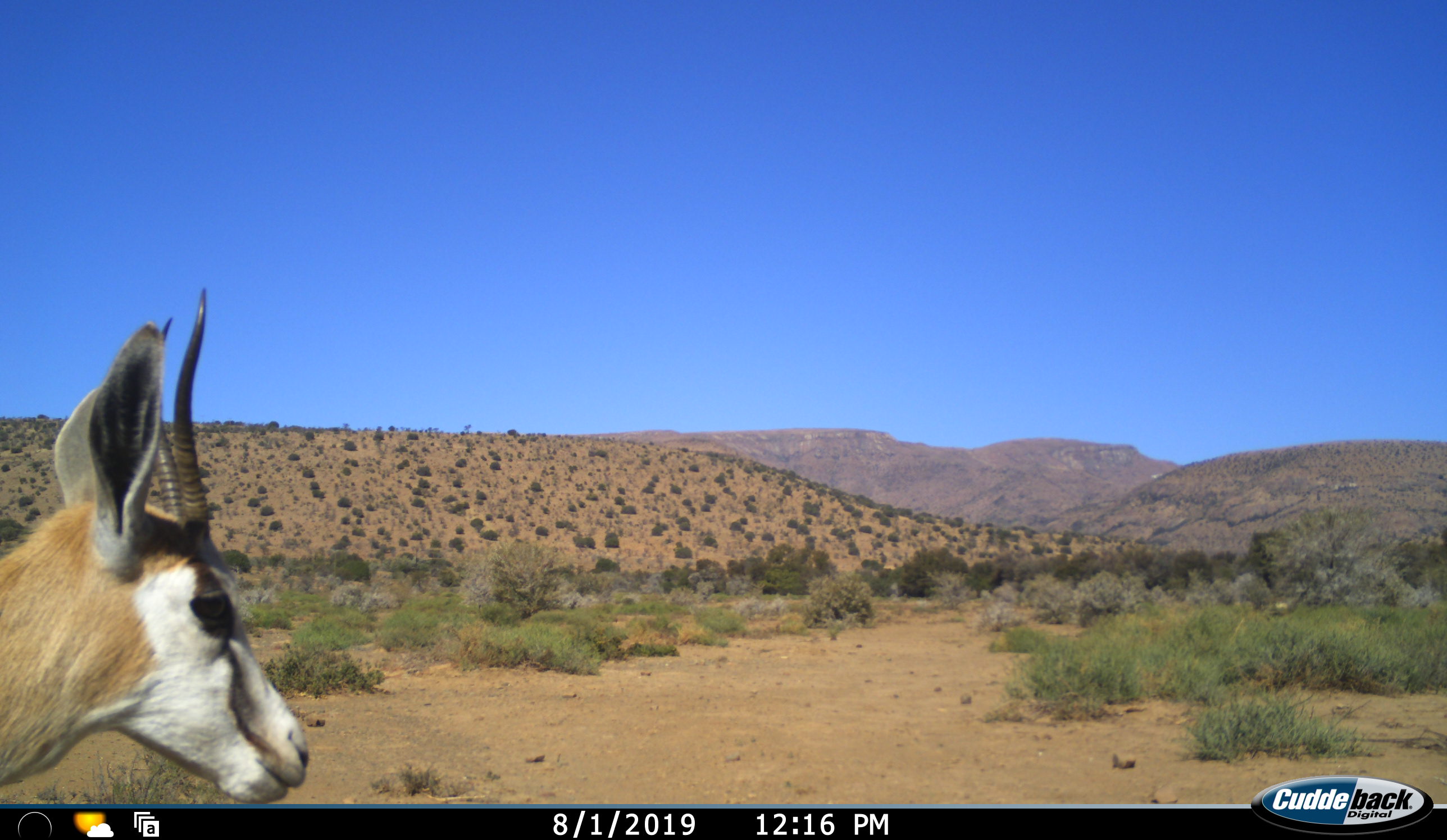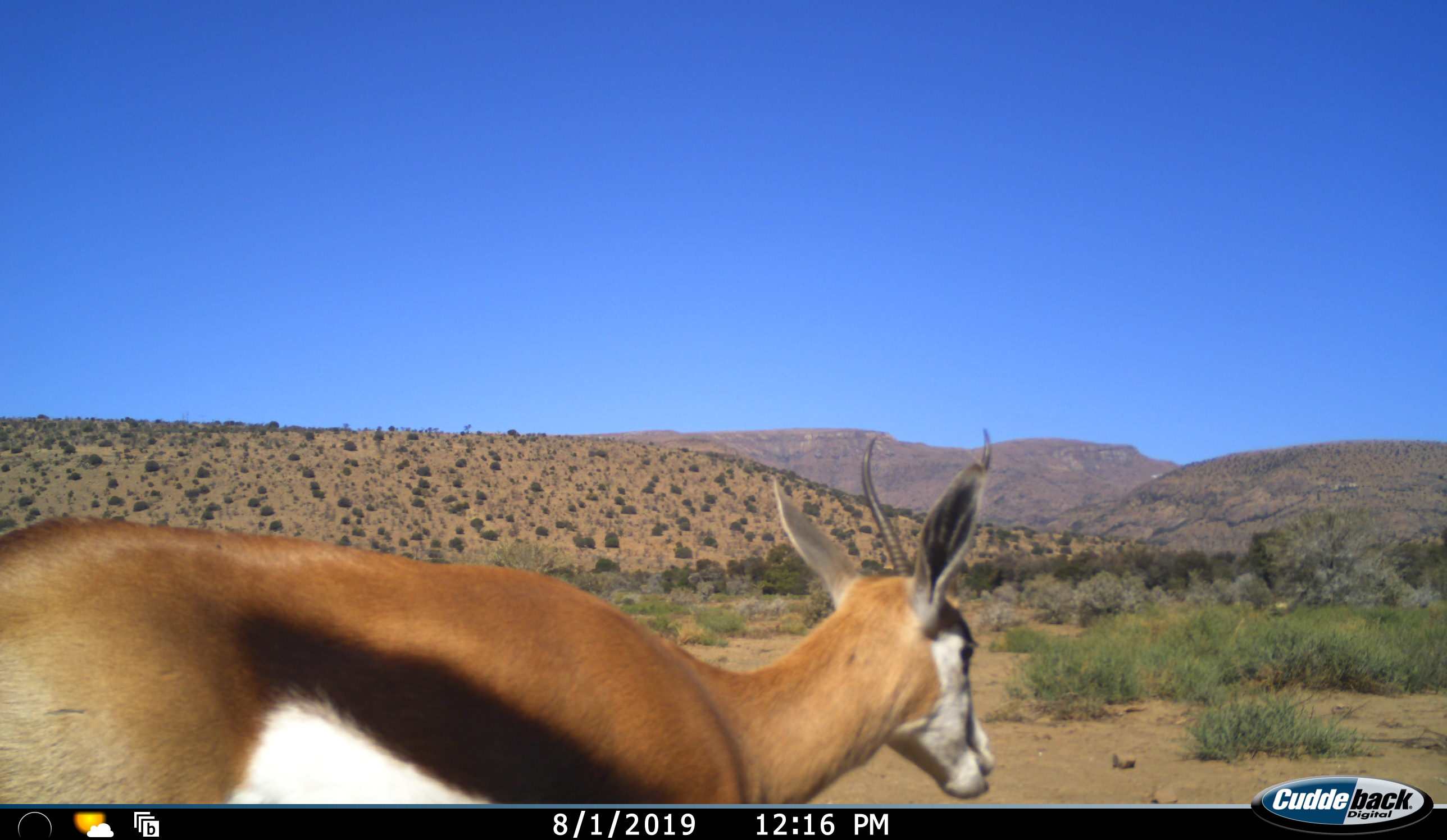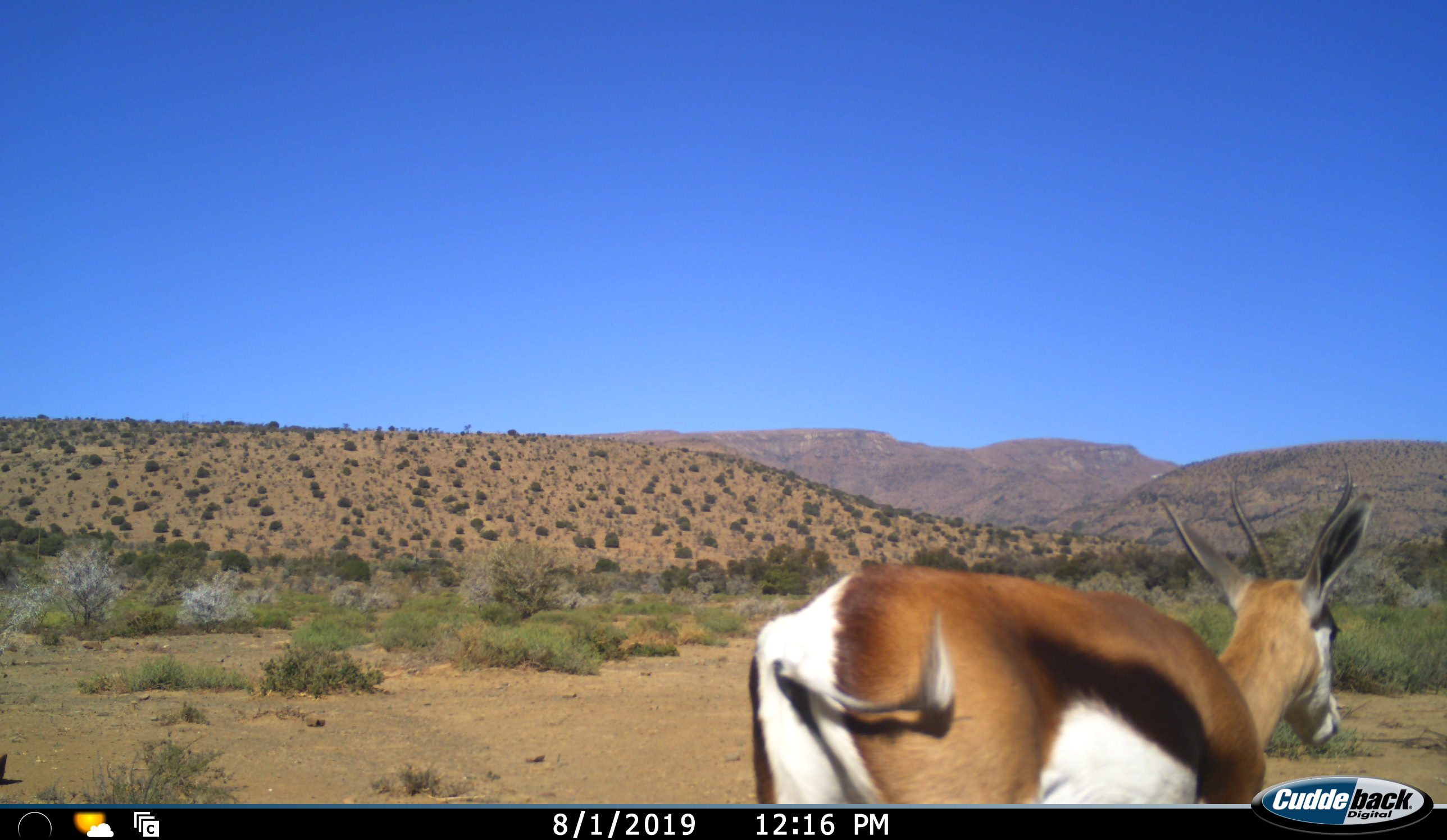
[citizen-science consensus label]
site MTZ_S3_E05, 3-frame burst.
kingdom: Animalia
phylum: Chordata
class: Mammalia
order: Artiodactyla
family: Bovidae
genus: Antidorcas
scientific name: Antidorcas marsupialis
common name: springbok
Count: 1.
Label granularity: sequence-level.